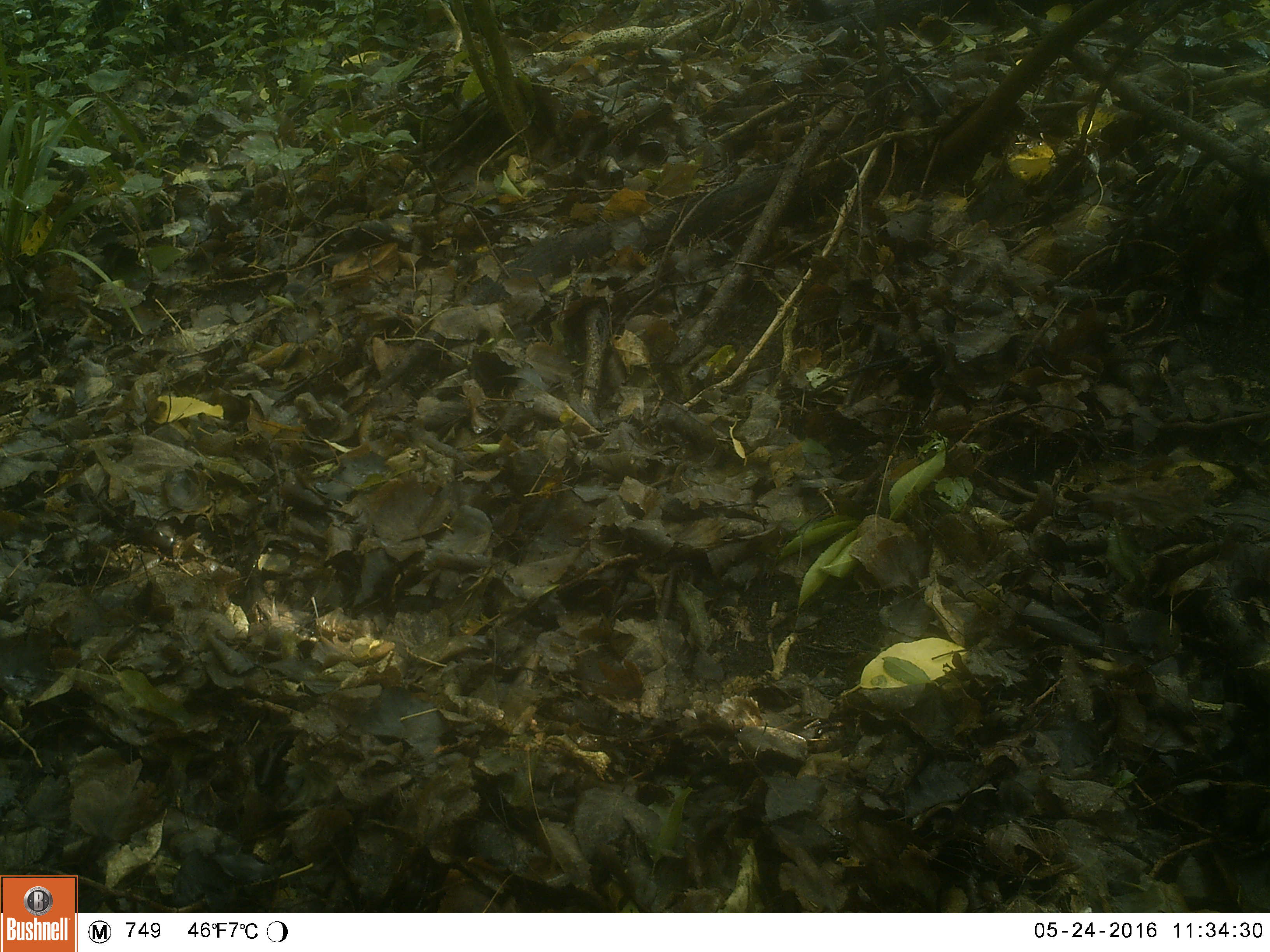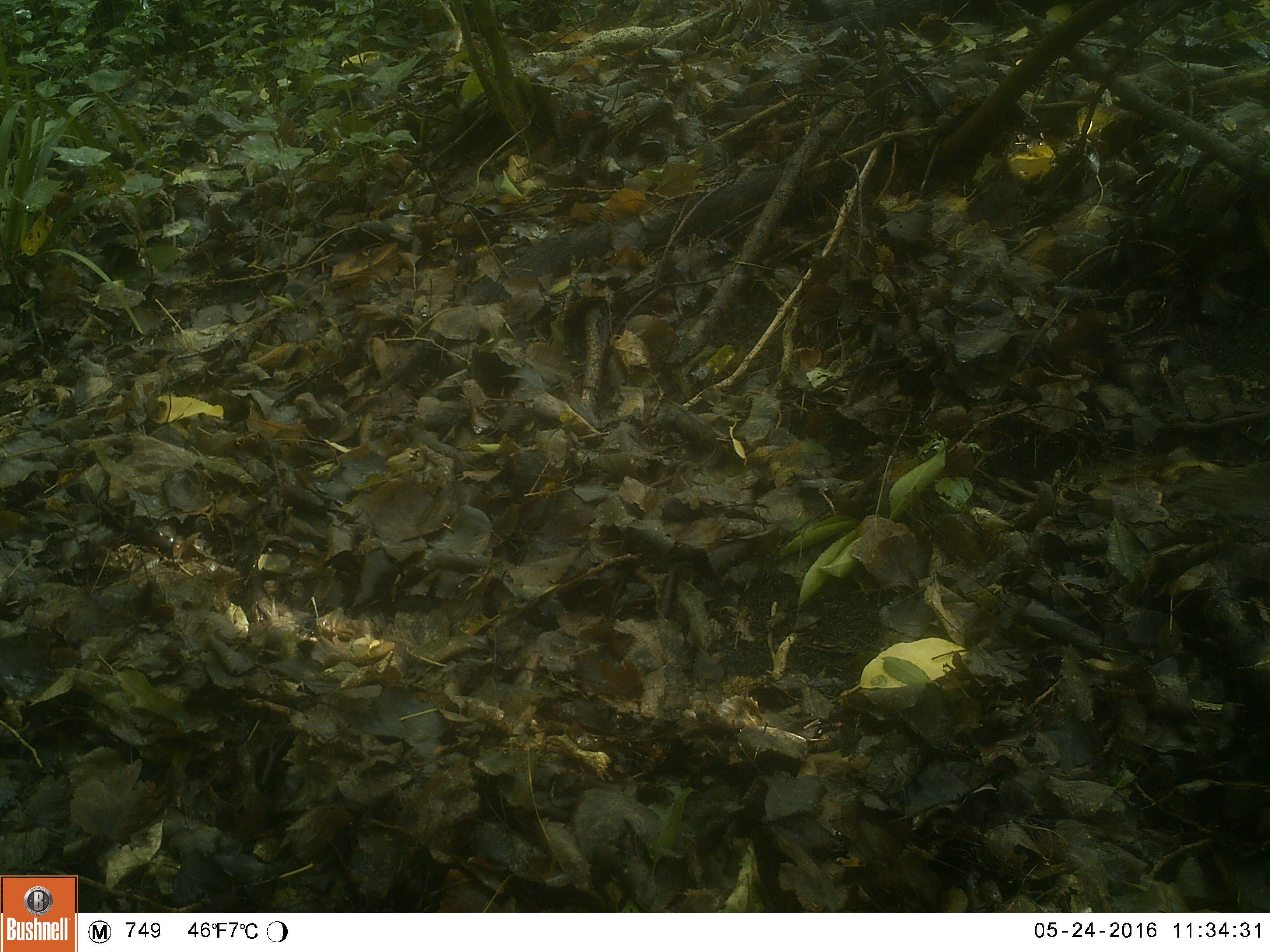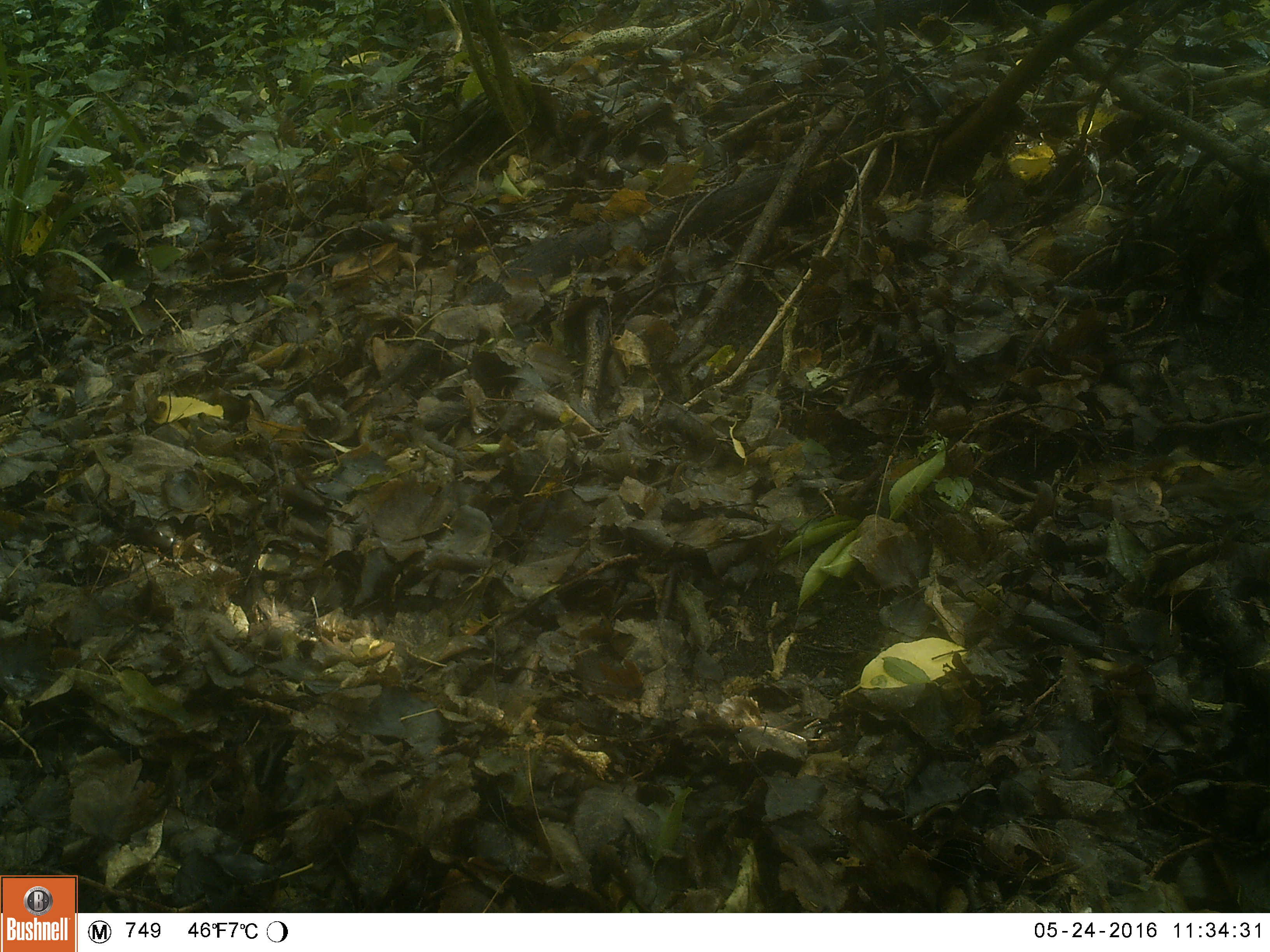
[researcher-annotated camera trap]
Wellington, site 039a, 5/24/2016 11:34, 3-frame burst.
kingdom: Animalia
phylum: Chordata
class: Aves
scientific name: Aves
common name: bird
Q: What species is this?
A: Bird (Aves).